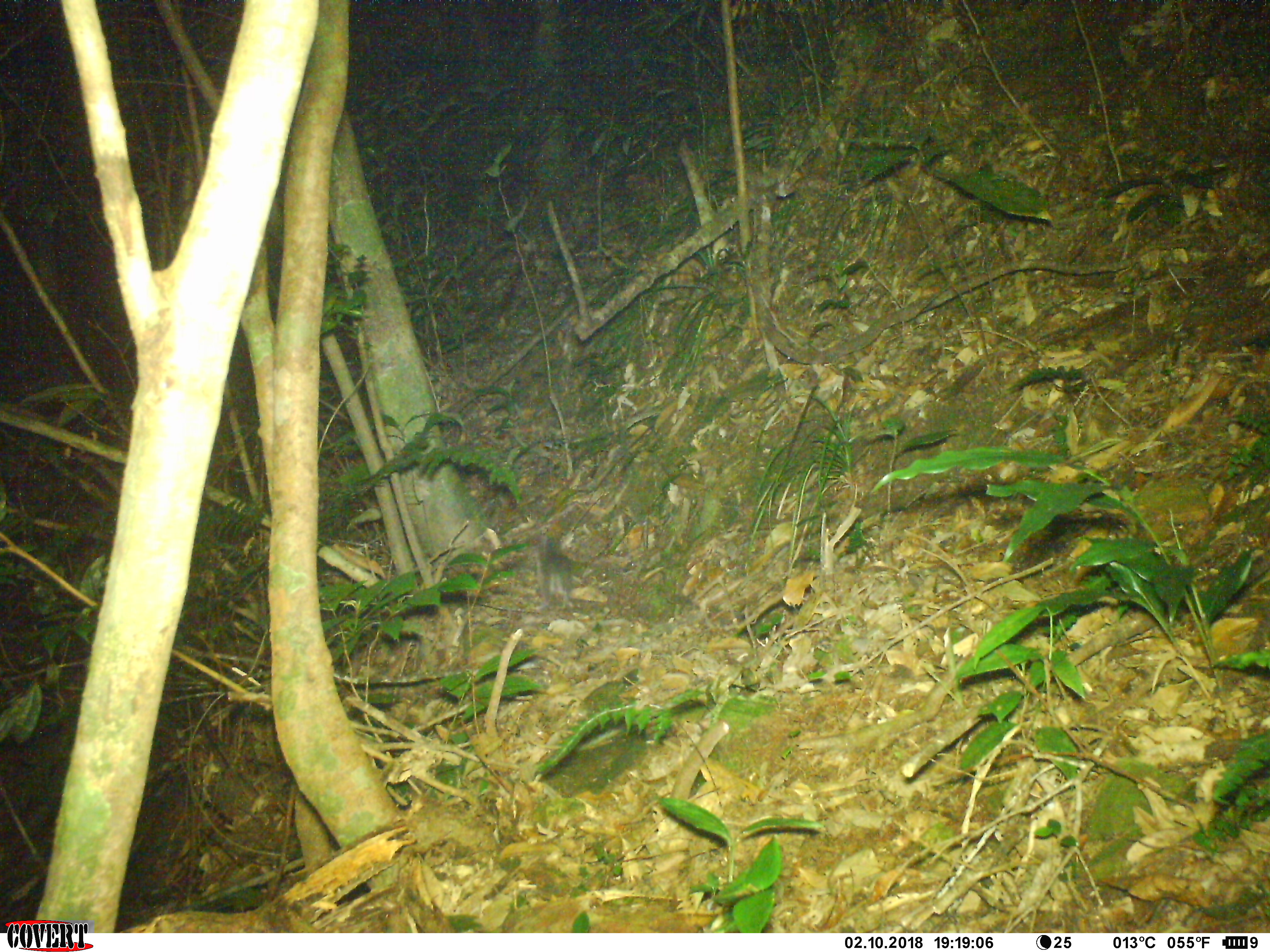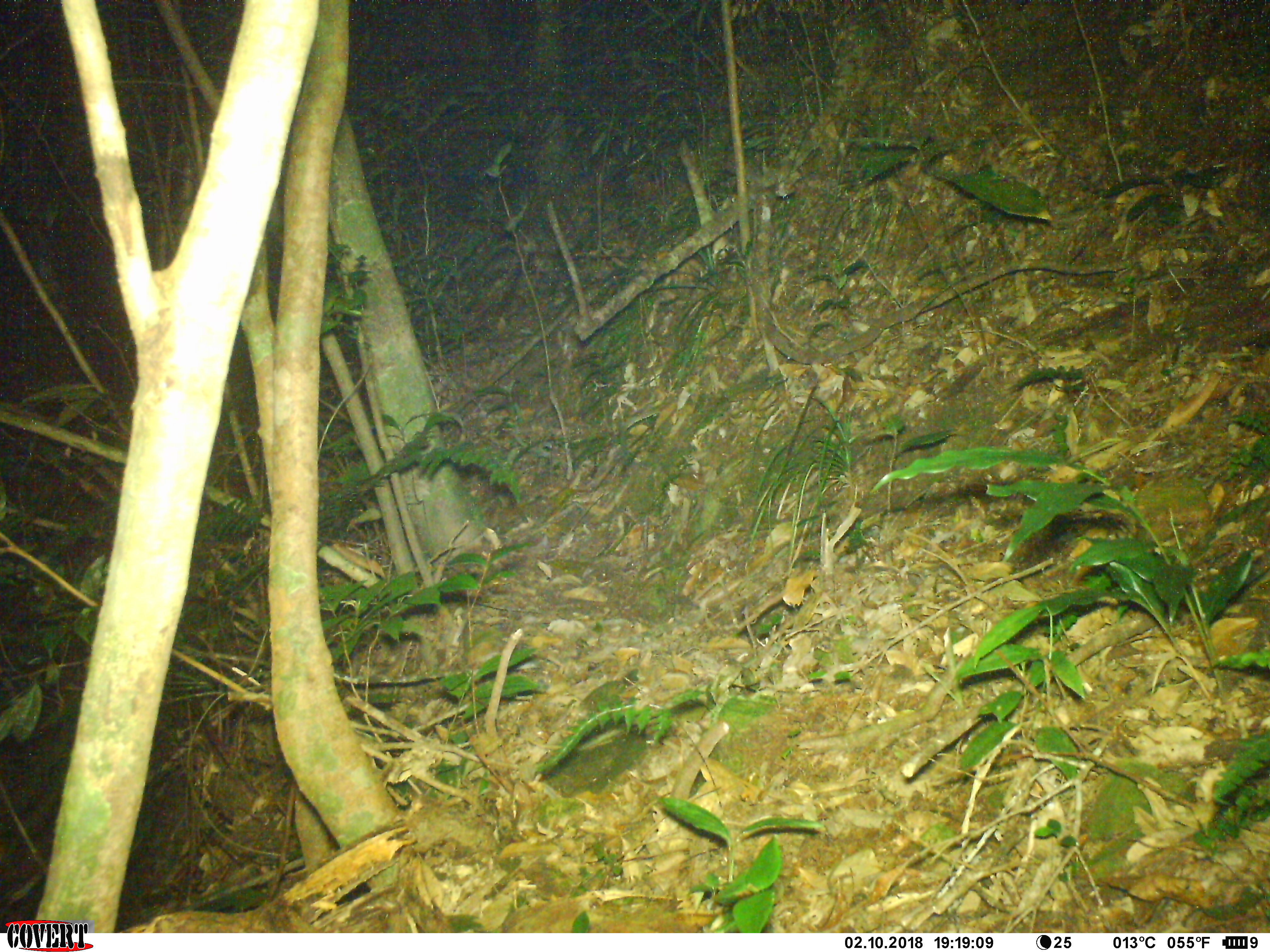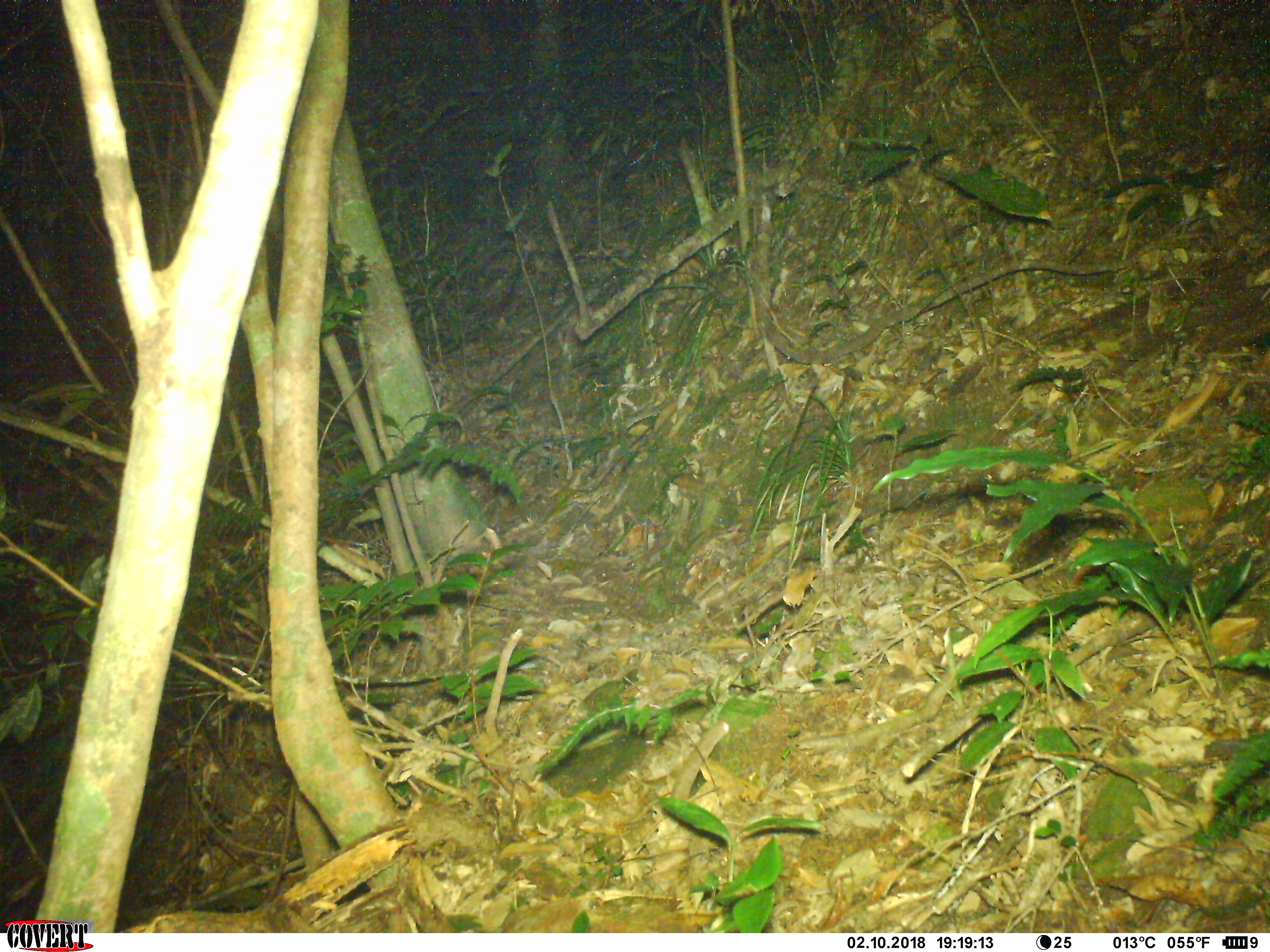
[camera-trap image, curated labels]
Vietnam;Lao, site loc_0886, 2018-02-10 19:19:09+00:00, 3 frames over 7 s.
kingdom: Animalia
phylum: Chordata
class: Mammalia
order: Rodentia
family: Muridae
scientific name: Muridae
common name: old-world mice and rats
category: unidentified murid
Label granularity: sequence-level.